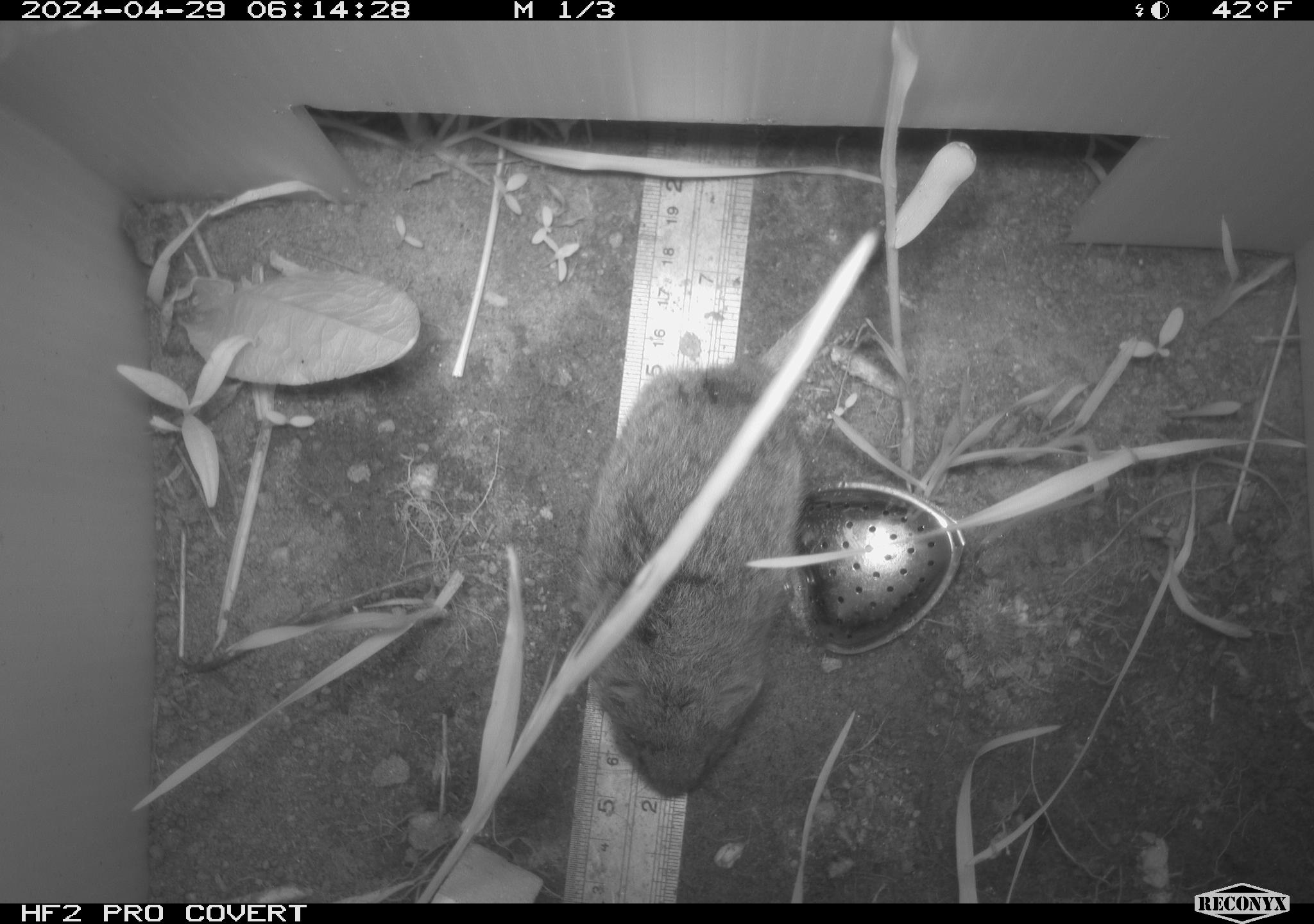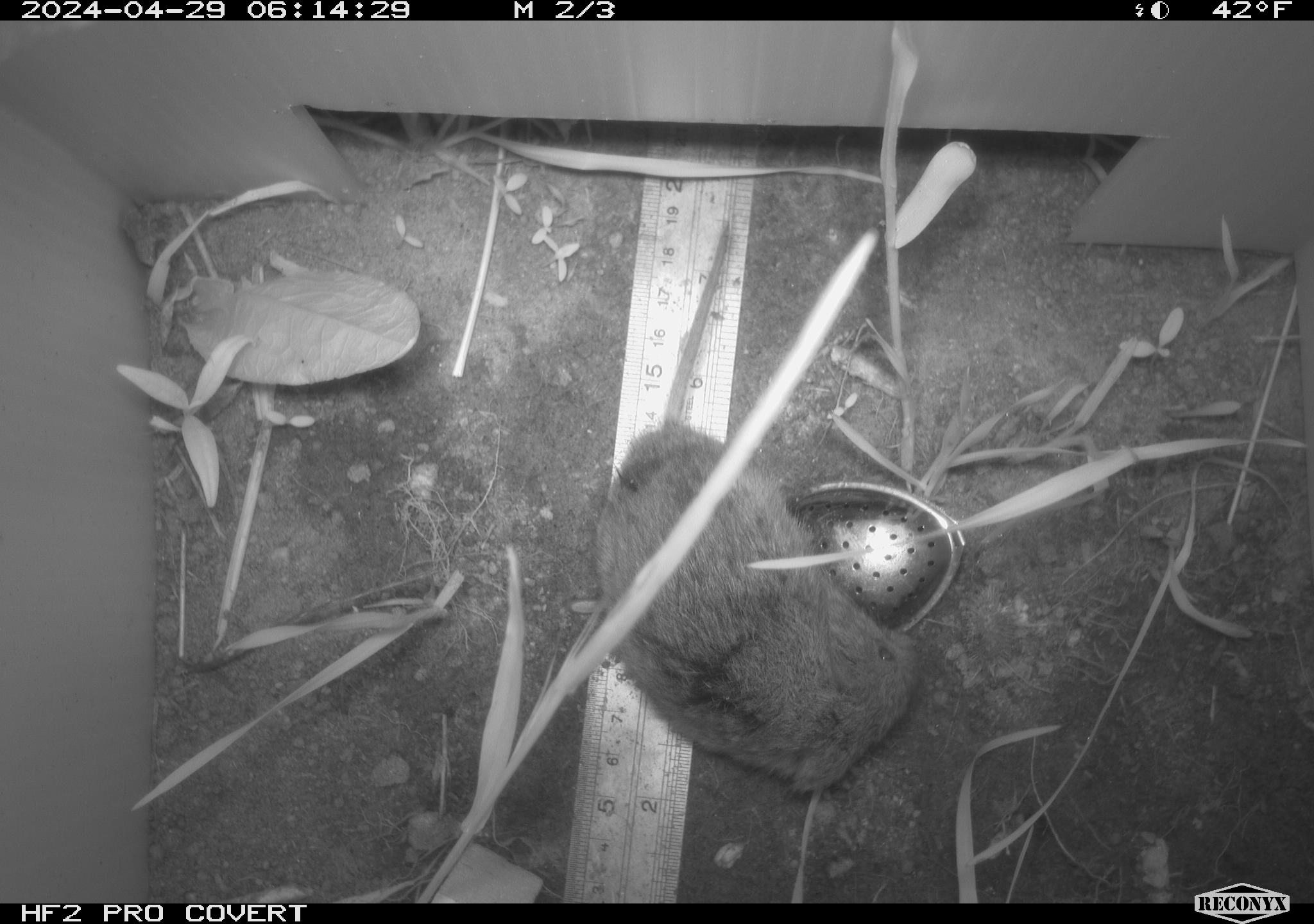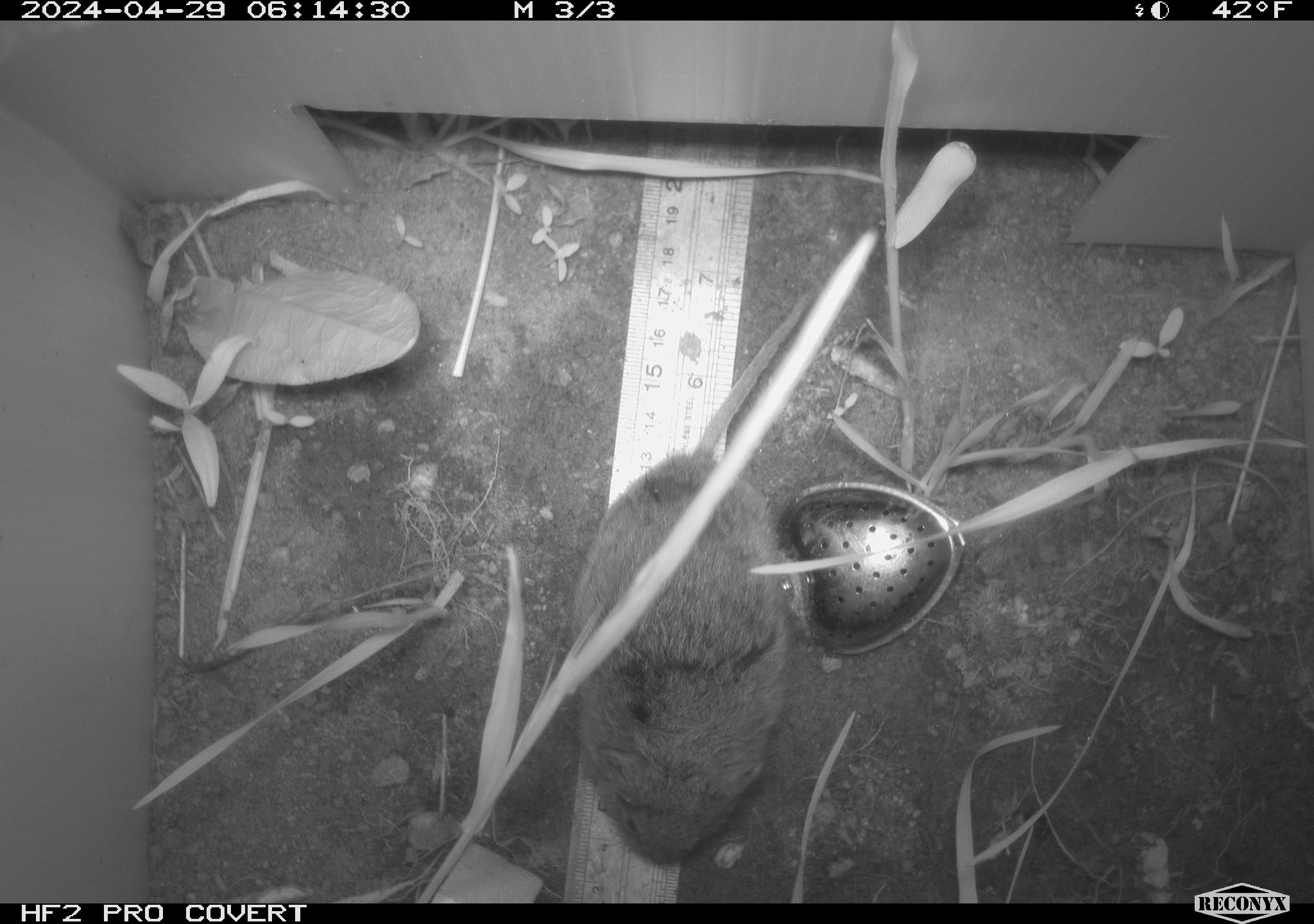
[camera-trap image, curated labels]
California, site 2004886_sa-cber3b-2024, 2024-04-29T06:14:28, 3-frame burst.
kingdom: Animalia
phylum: Chordata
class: Mammalia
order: Rodentia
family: Cricetidae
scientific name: Arvicolinae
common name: voles, lemmings, and muskrats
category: arvicolinae subfamily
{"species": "arvicolinae subfamily (voles, lemmings, and muskrats) (Arvicolinae)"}